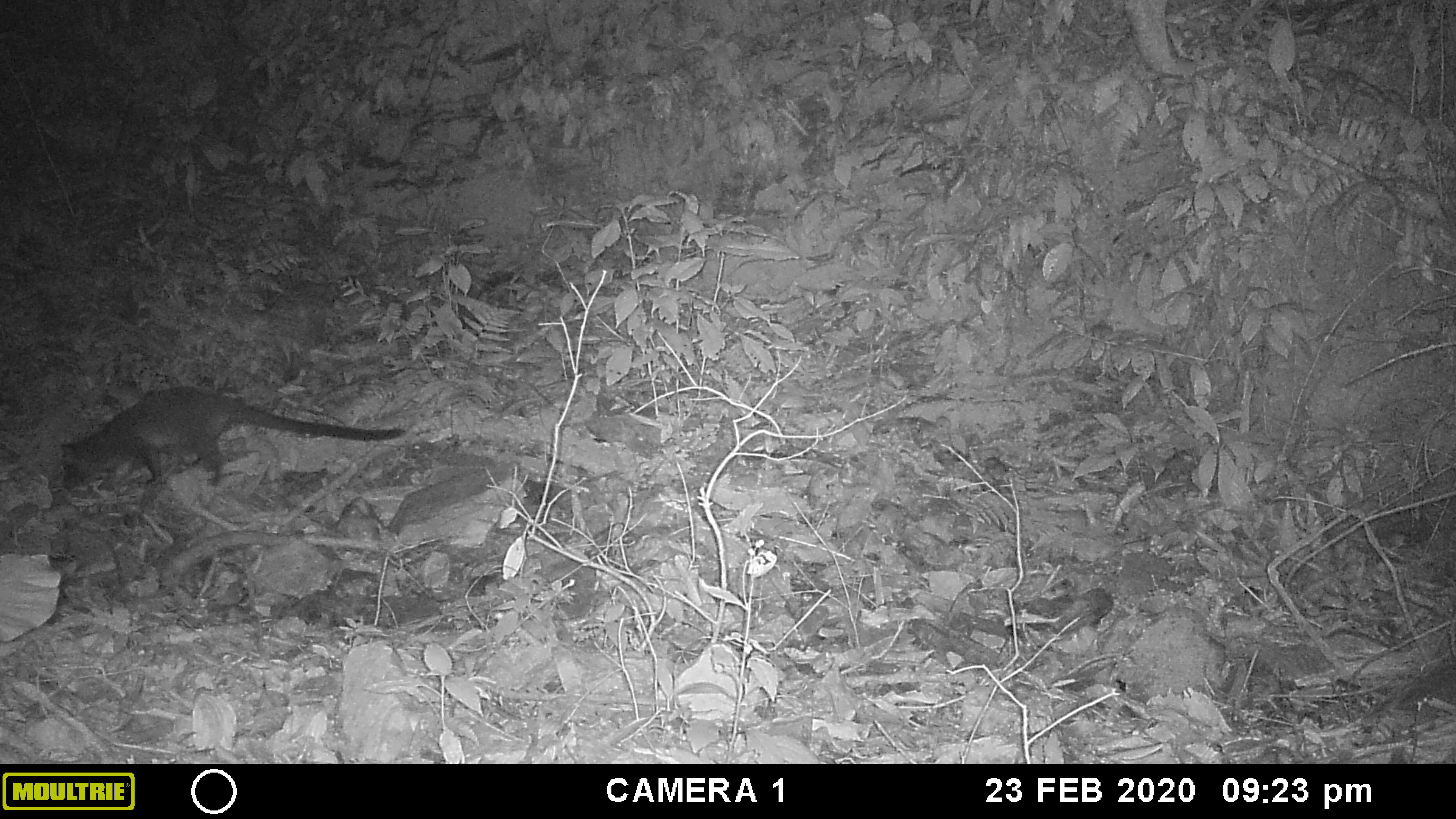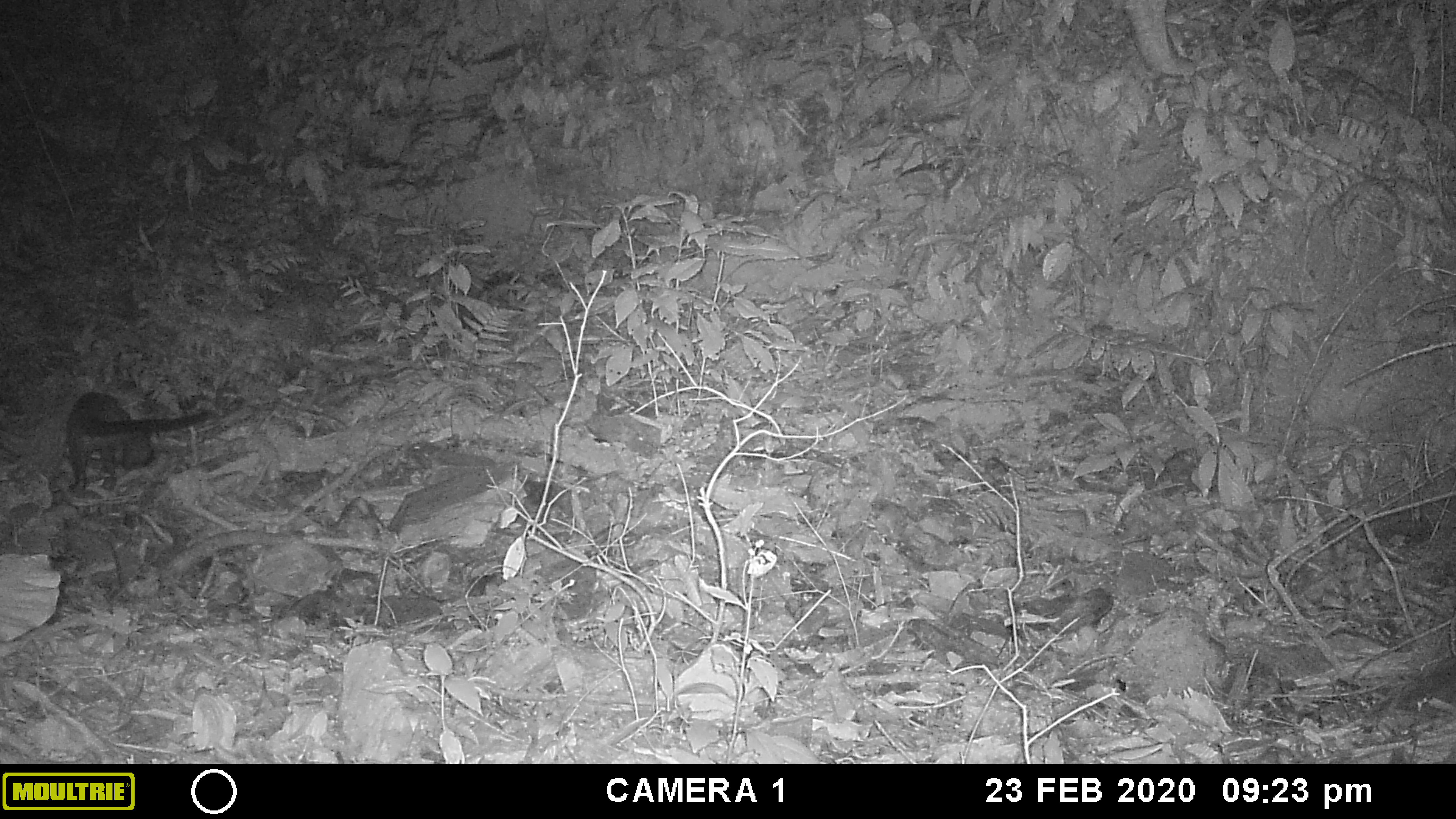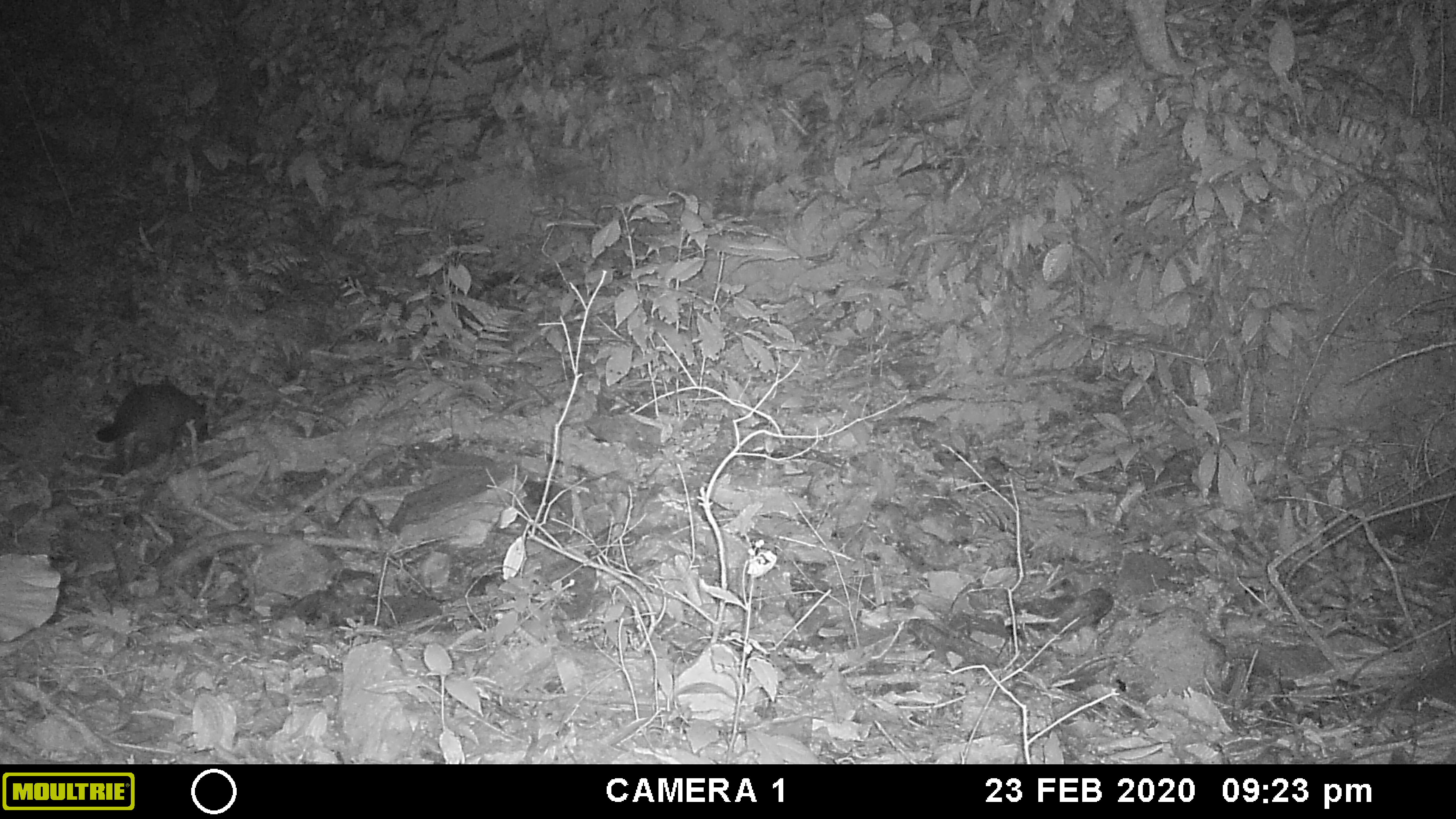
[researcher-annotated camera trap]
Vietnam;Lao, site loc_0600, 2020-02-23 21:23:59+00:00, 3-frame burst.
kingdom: Animalia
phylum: Chordata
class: Mammalia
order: Carnivora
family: Viverridae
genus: Paguma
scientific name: Paguma larvata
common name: masked palm civet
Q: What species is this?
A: Masked palm civet (Paguma larvata).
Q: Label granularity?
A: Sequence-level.